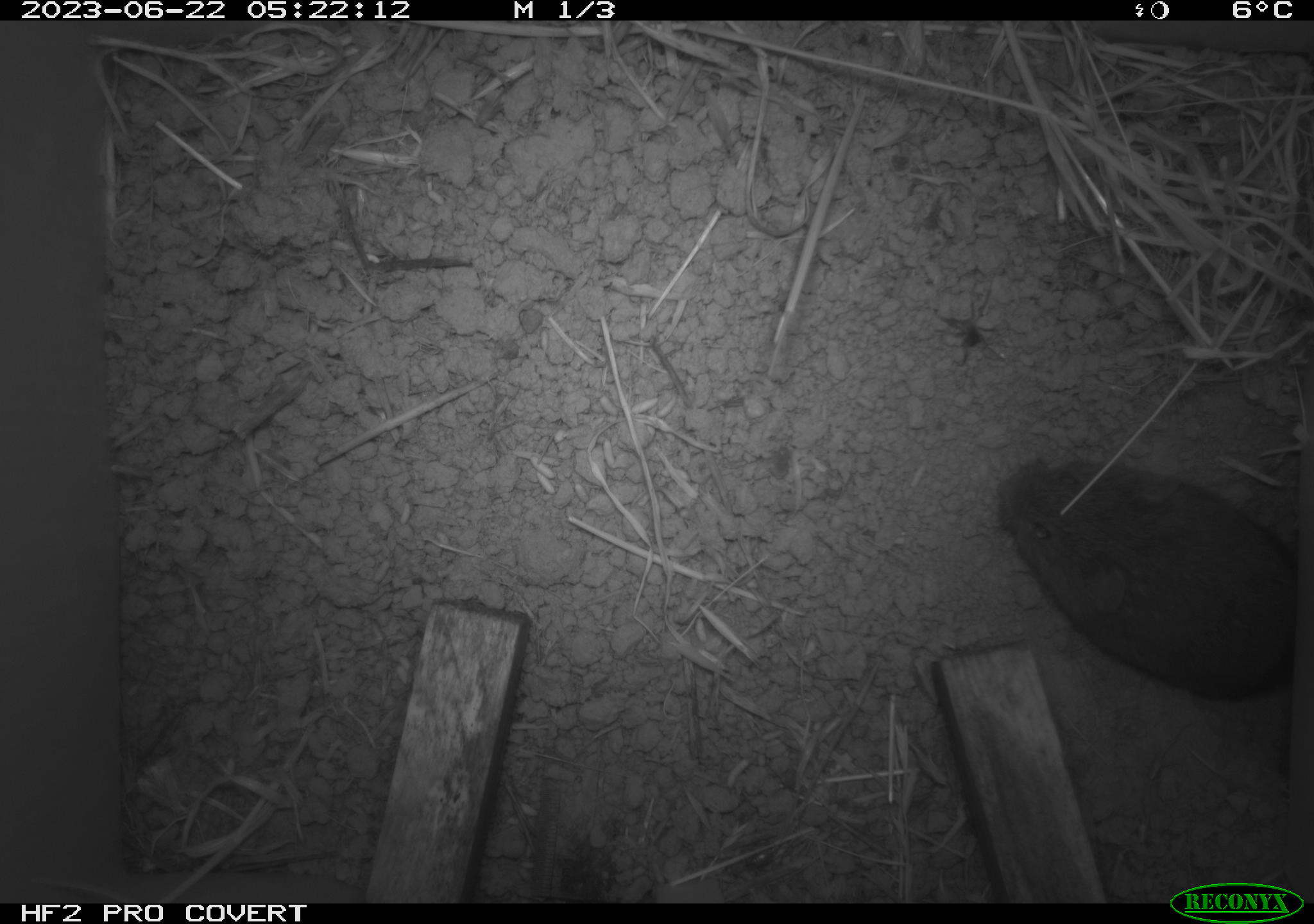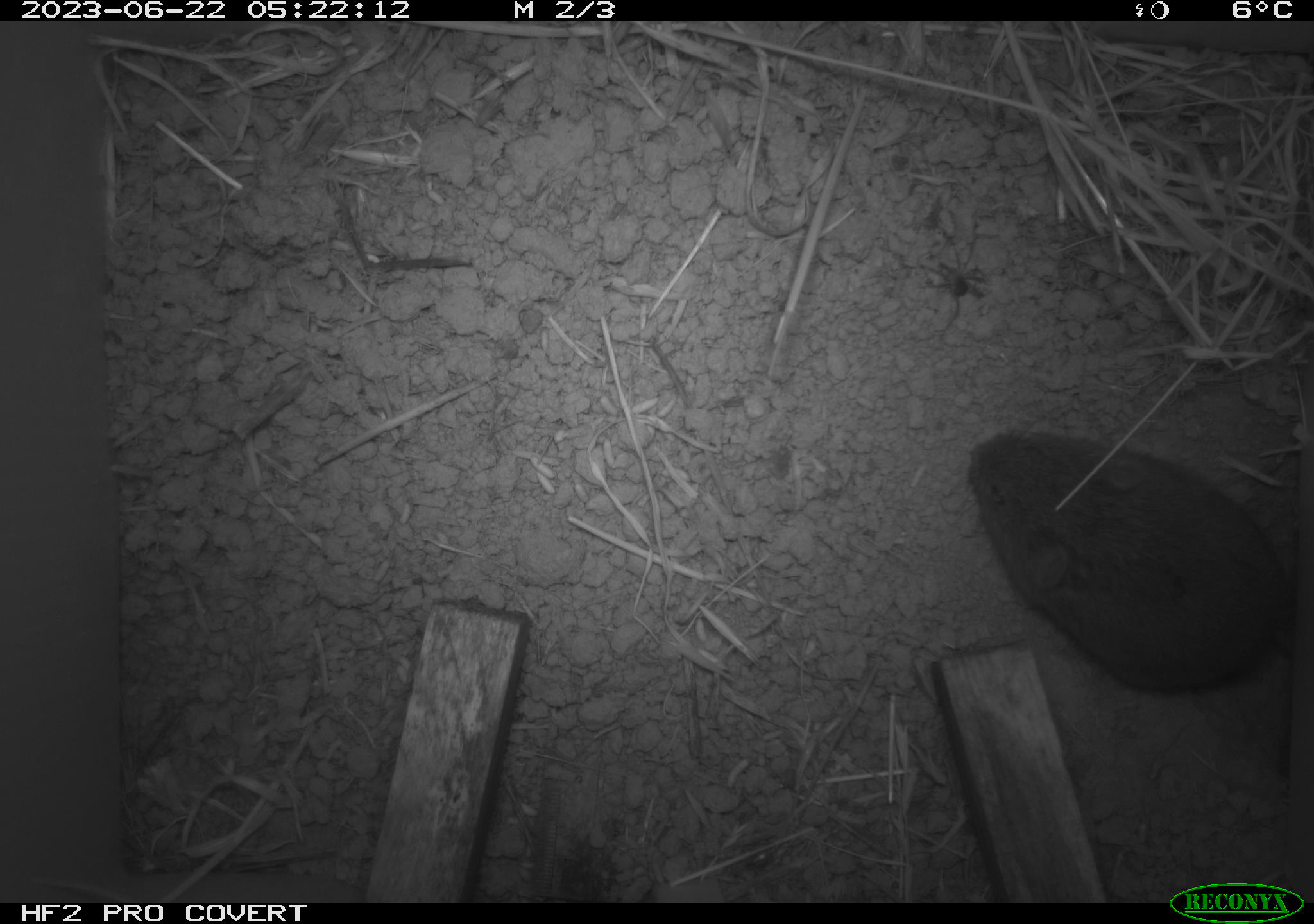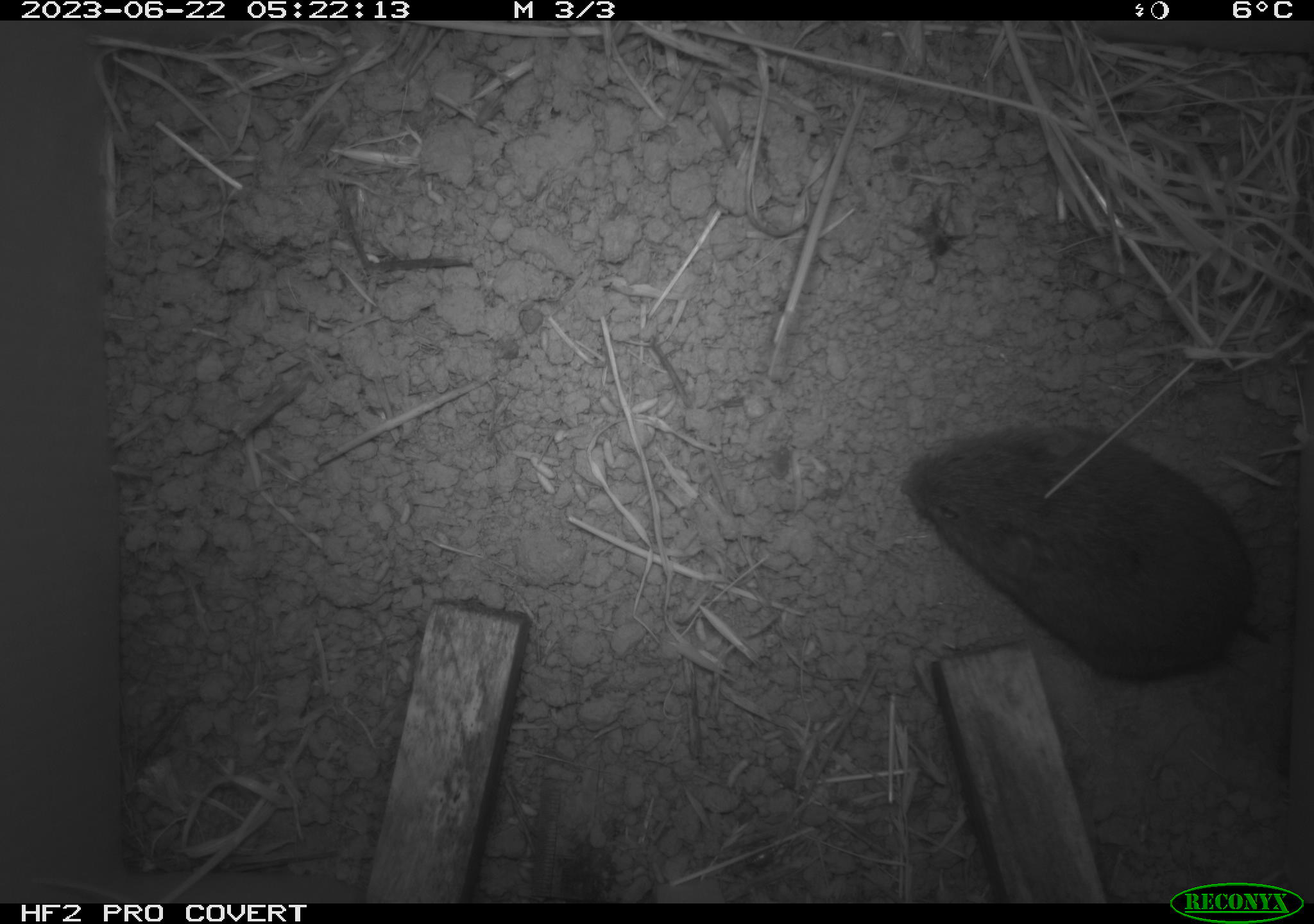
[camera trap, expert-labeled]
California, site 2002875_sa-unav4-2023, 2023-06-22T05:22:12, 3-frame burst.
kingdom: Animalia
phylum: Chordata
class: Mammalia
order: Rodentia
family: Cricetidae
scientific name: Arvicolinae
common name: voles, lemmings, and muskrats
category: arvicolinae subfamily